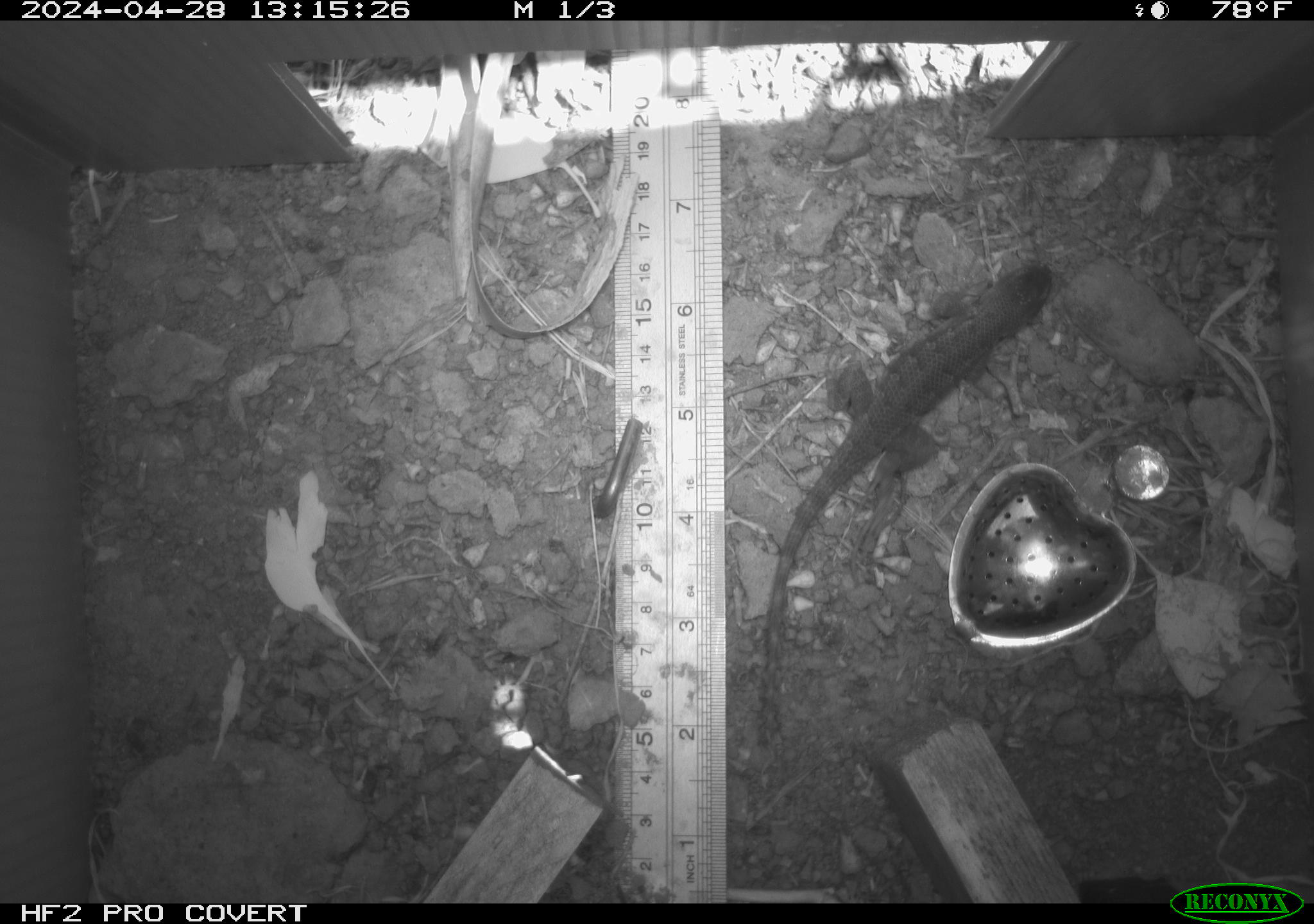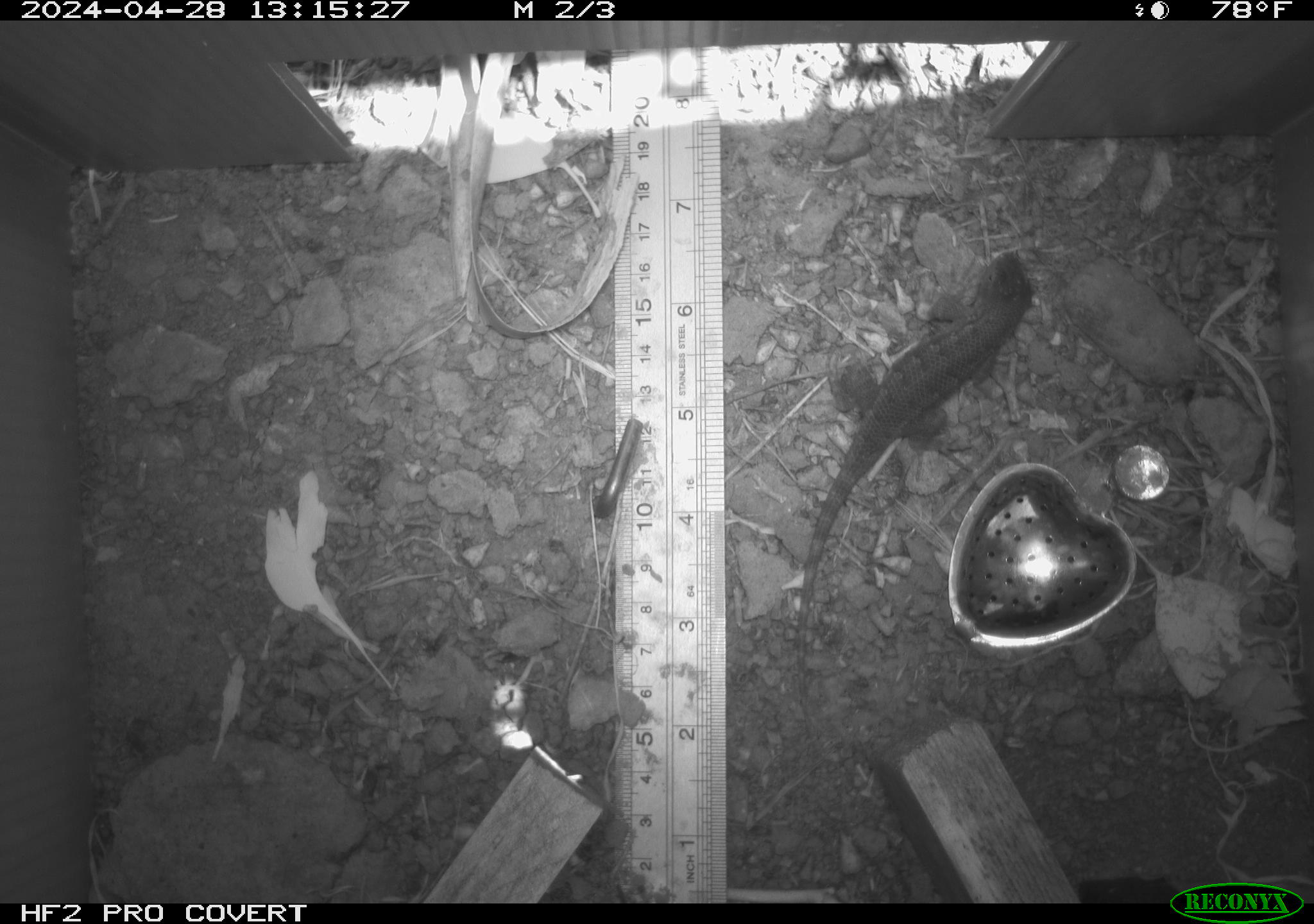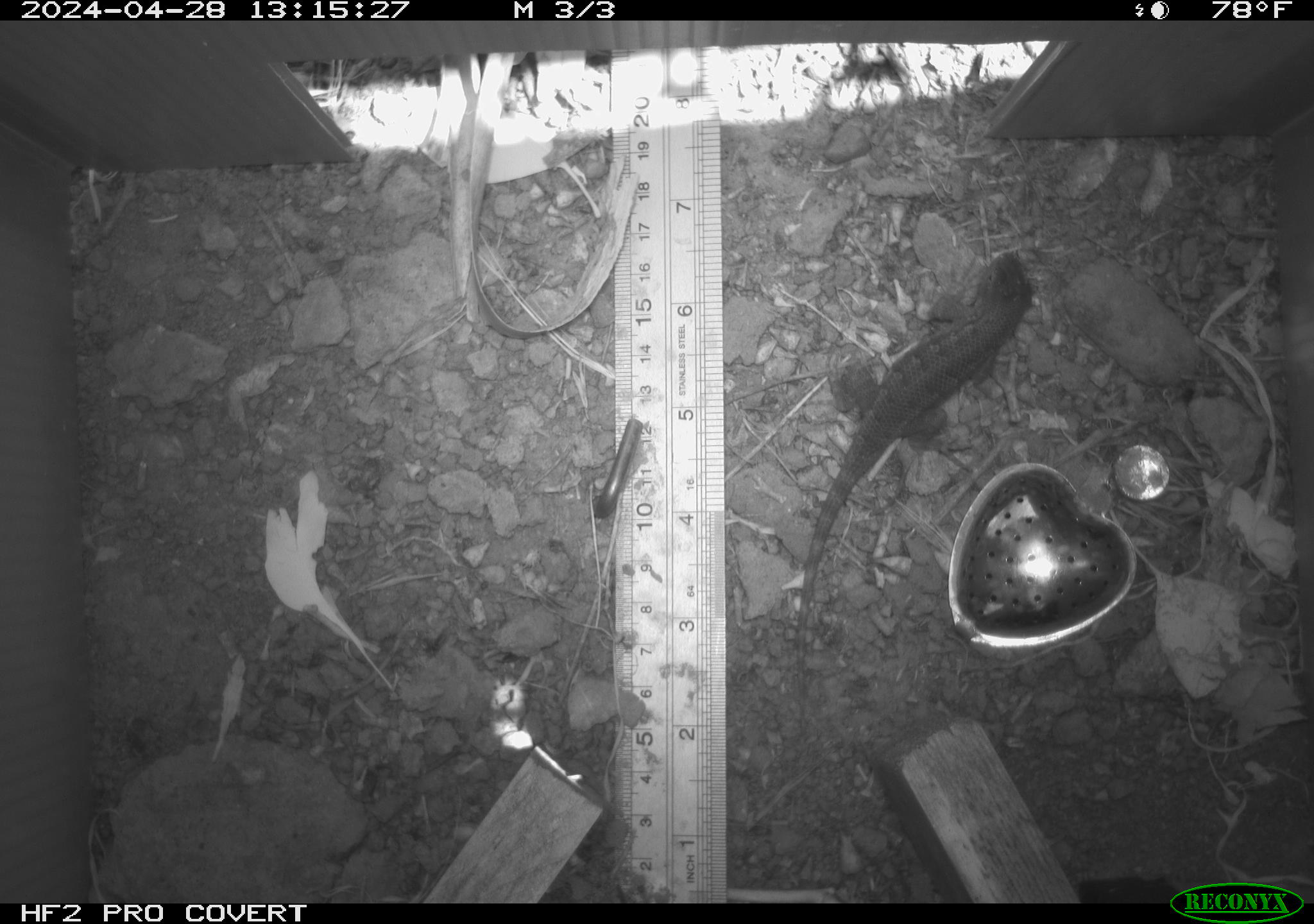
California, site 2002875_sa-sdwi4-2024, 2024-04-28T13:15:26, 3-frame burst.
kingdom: Animalia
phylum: Chordata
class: Reptilia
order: Squamata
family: Phrynosomatidae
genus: Sceloporus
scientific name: Sceloporus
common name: spiny lizards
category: sceloporus species